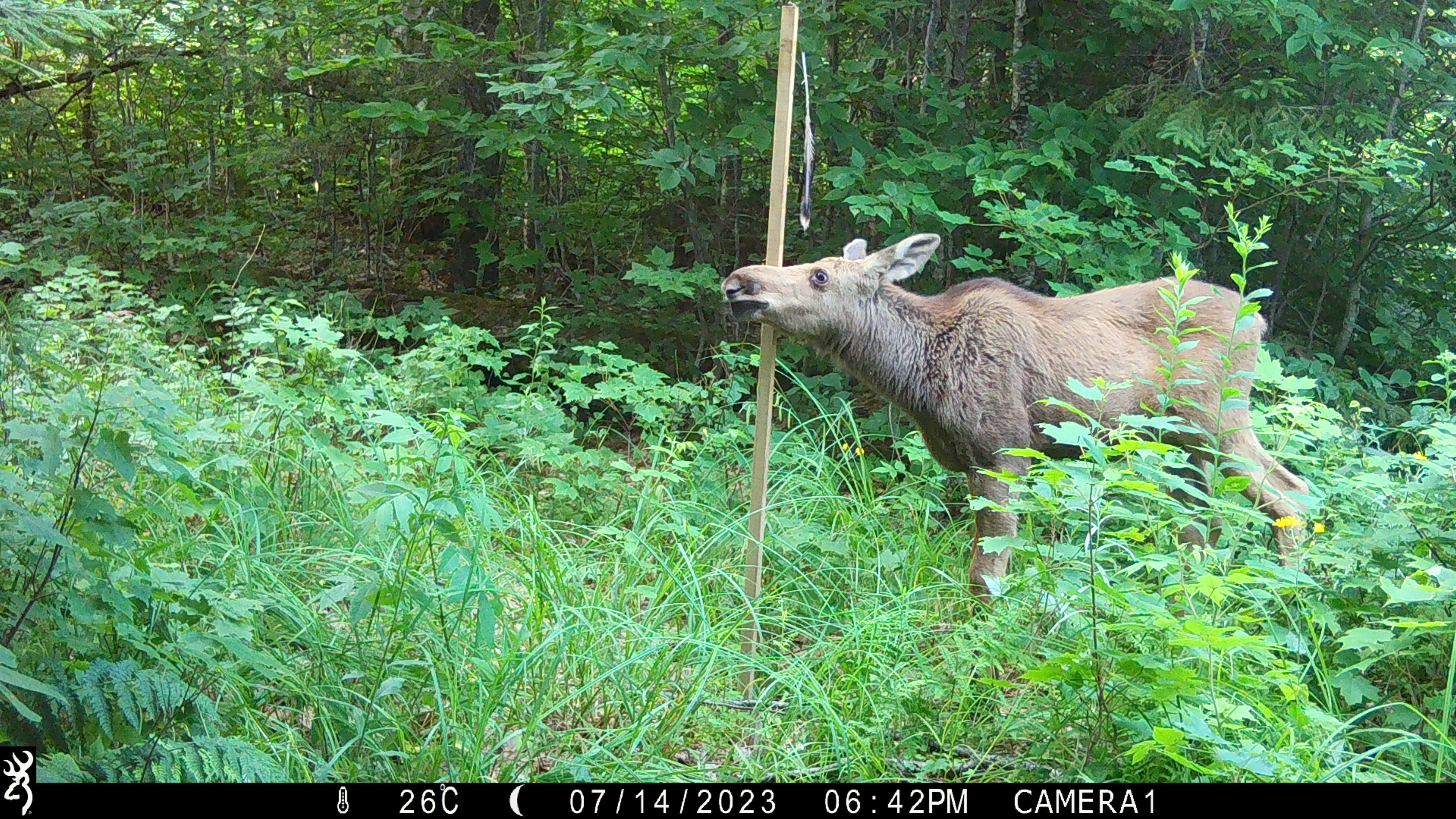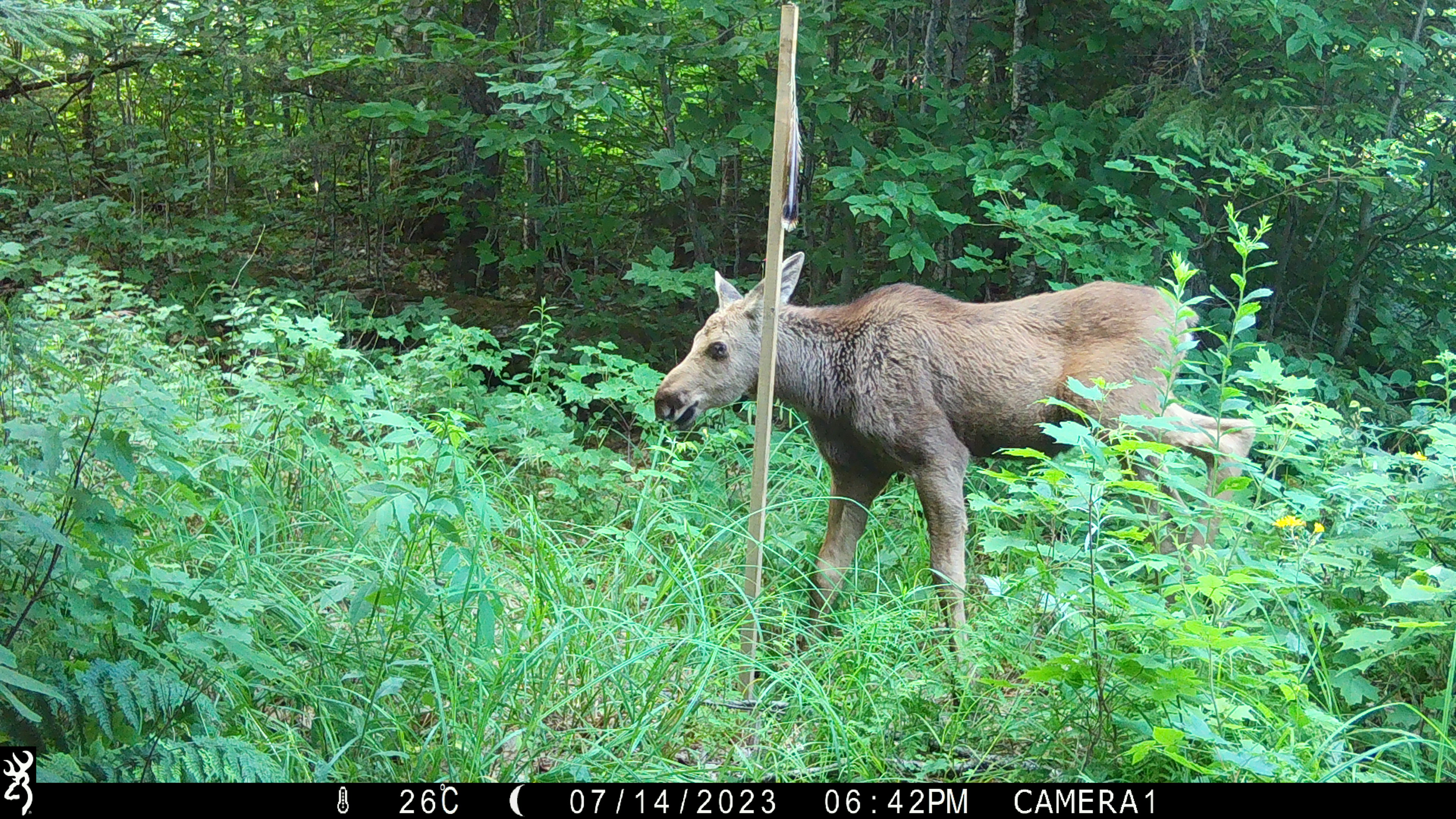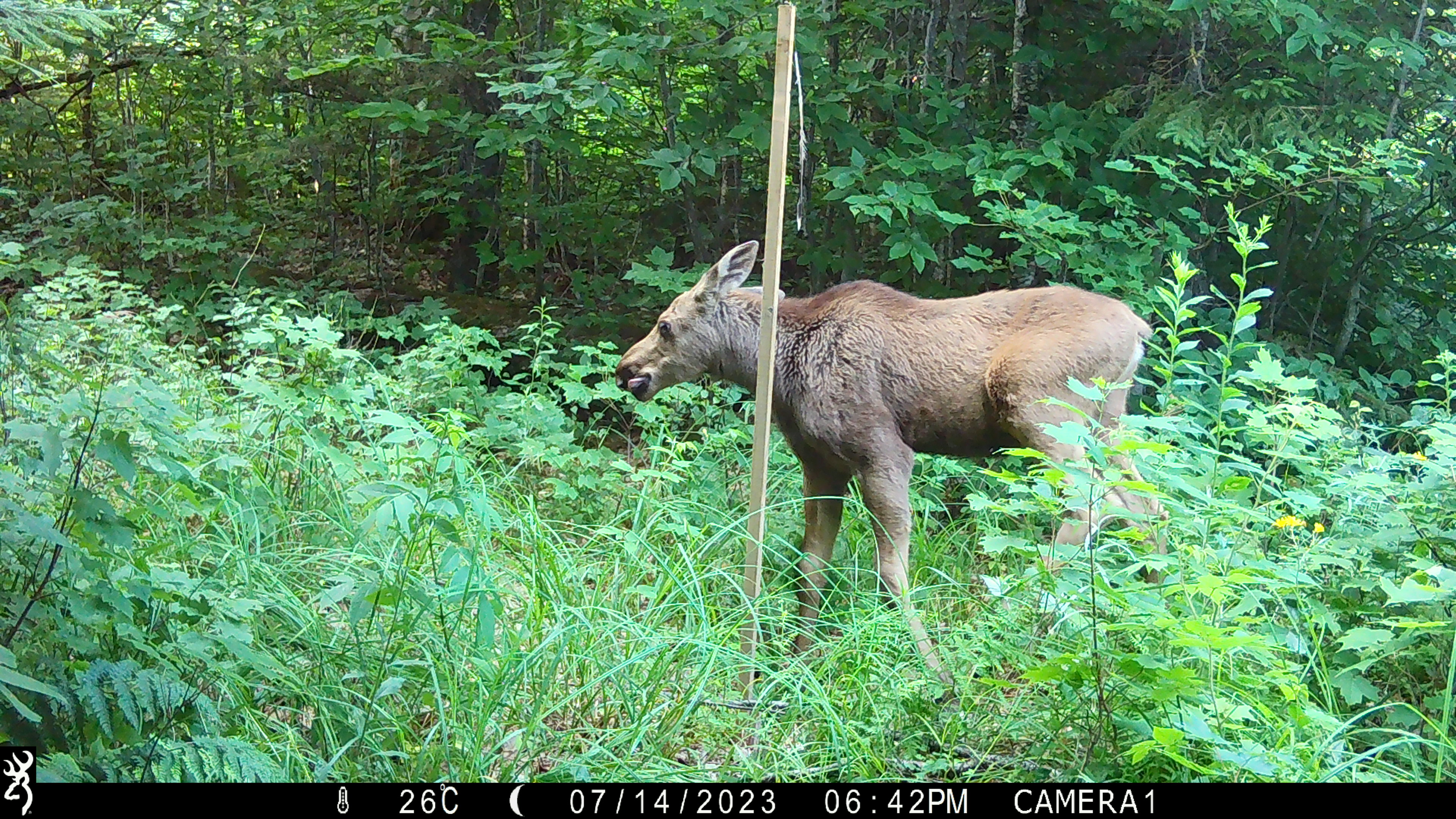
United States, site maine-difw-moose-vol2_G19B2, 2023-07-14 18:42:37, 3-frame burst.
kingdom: Animalia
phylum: Chordata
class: Mammalia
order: Artiodactyla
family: Cervidae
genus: Alces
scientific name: Alces alces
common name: moose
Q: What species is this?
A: Moose (Alces alces).